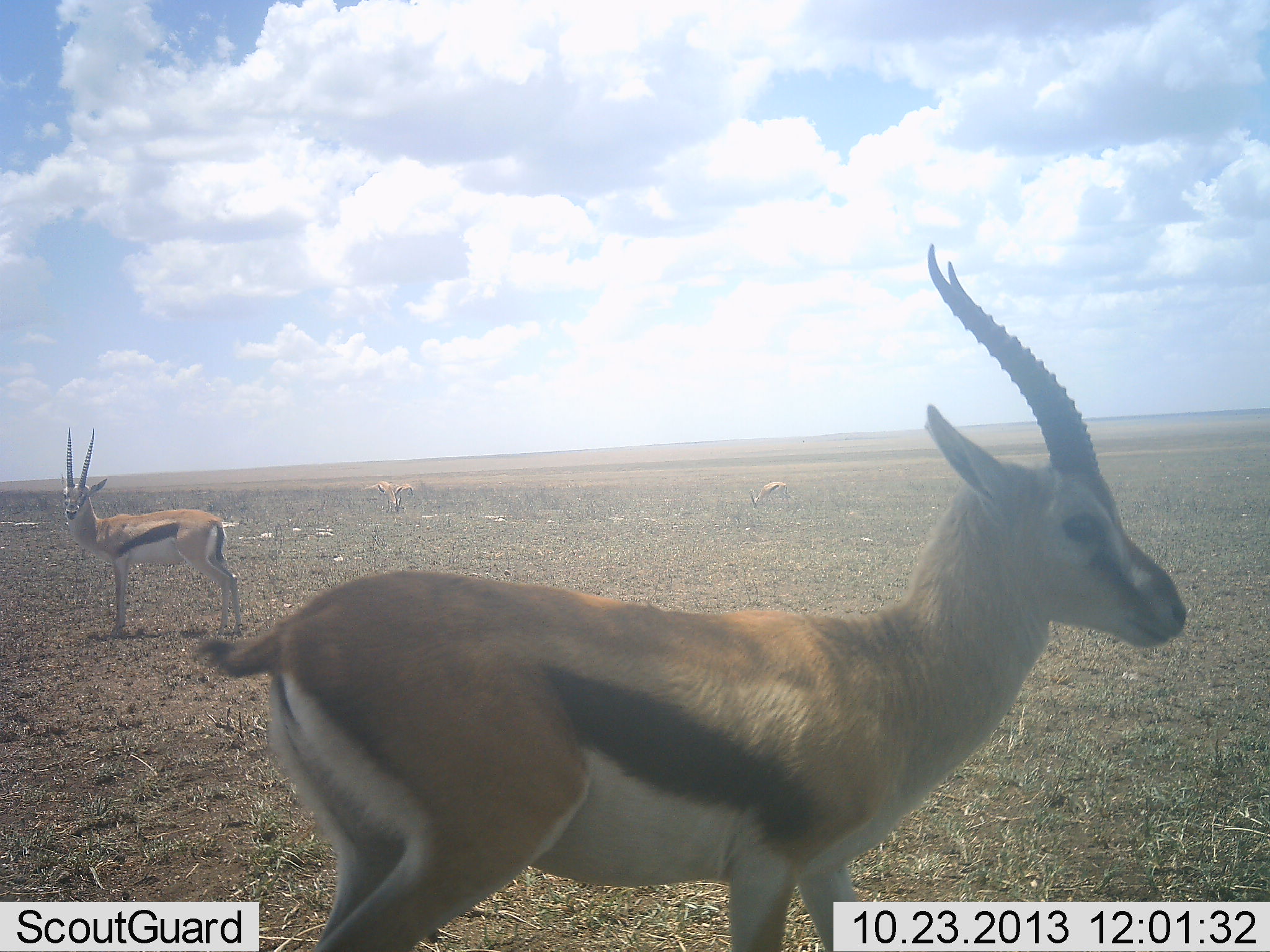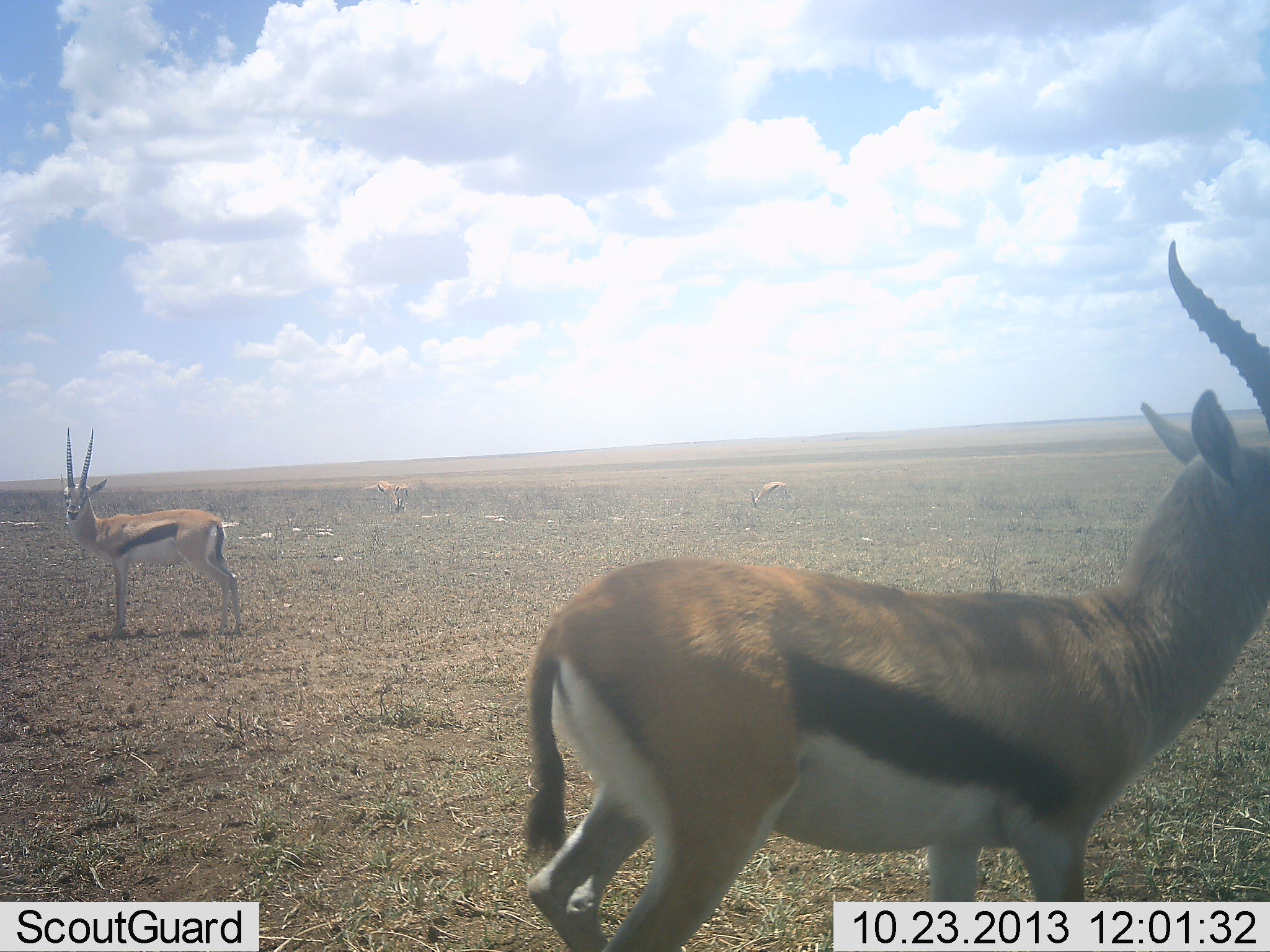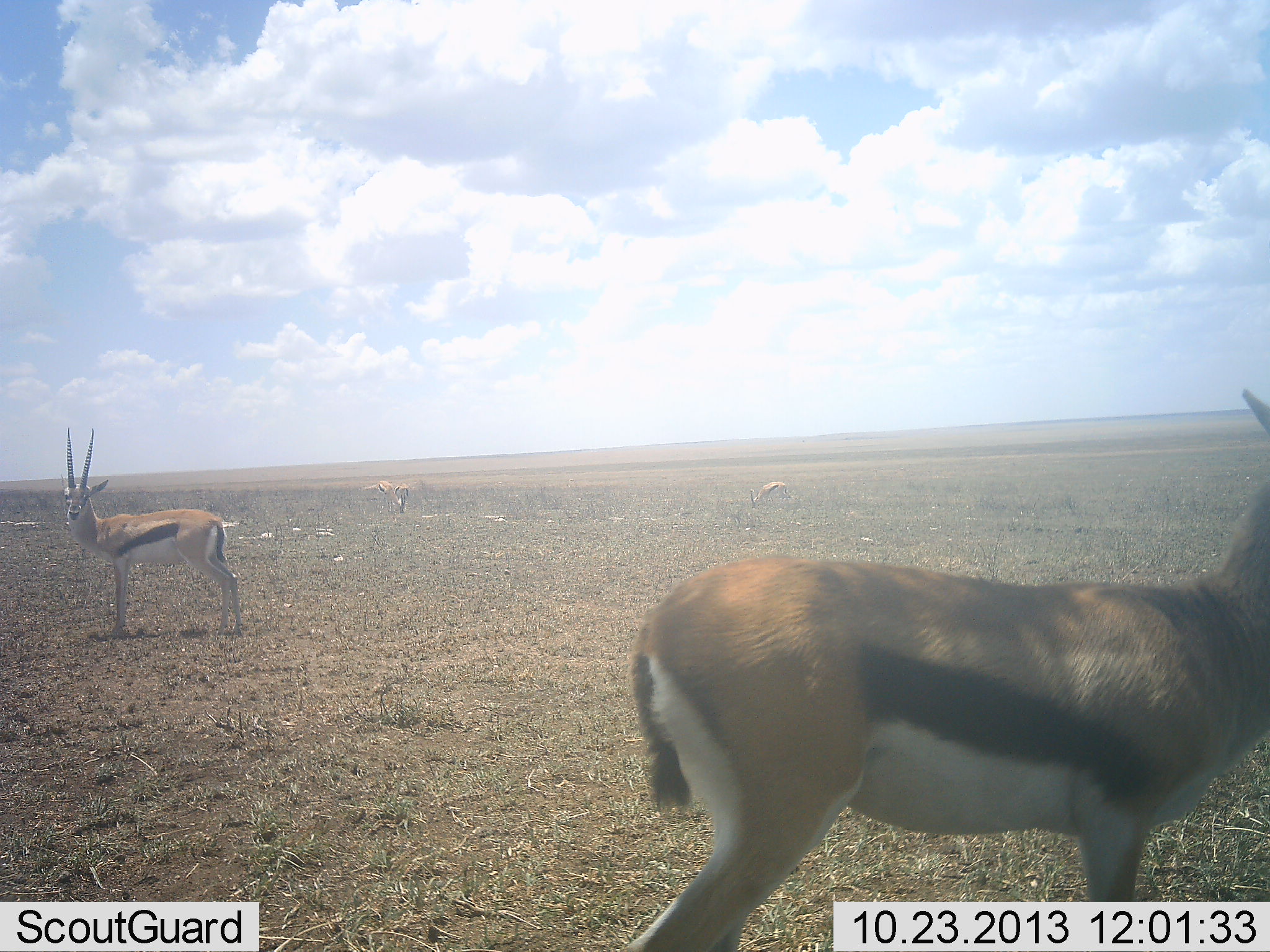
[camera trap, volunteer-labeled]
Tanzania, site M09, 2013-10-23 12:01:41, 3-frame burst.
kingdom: Animalia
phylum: Chordata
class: Mammalia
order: Artiodactyla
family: Bovidae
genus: Eudorcas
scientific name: Eudorcas thomsonii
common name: thomson's gazelle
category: gazellethomsons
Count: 2.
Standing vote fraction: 90%.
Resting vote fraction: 0%.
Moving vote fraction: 61%.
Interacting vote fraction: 0%.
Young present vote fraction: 0%.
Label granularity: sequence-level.